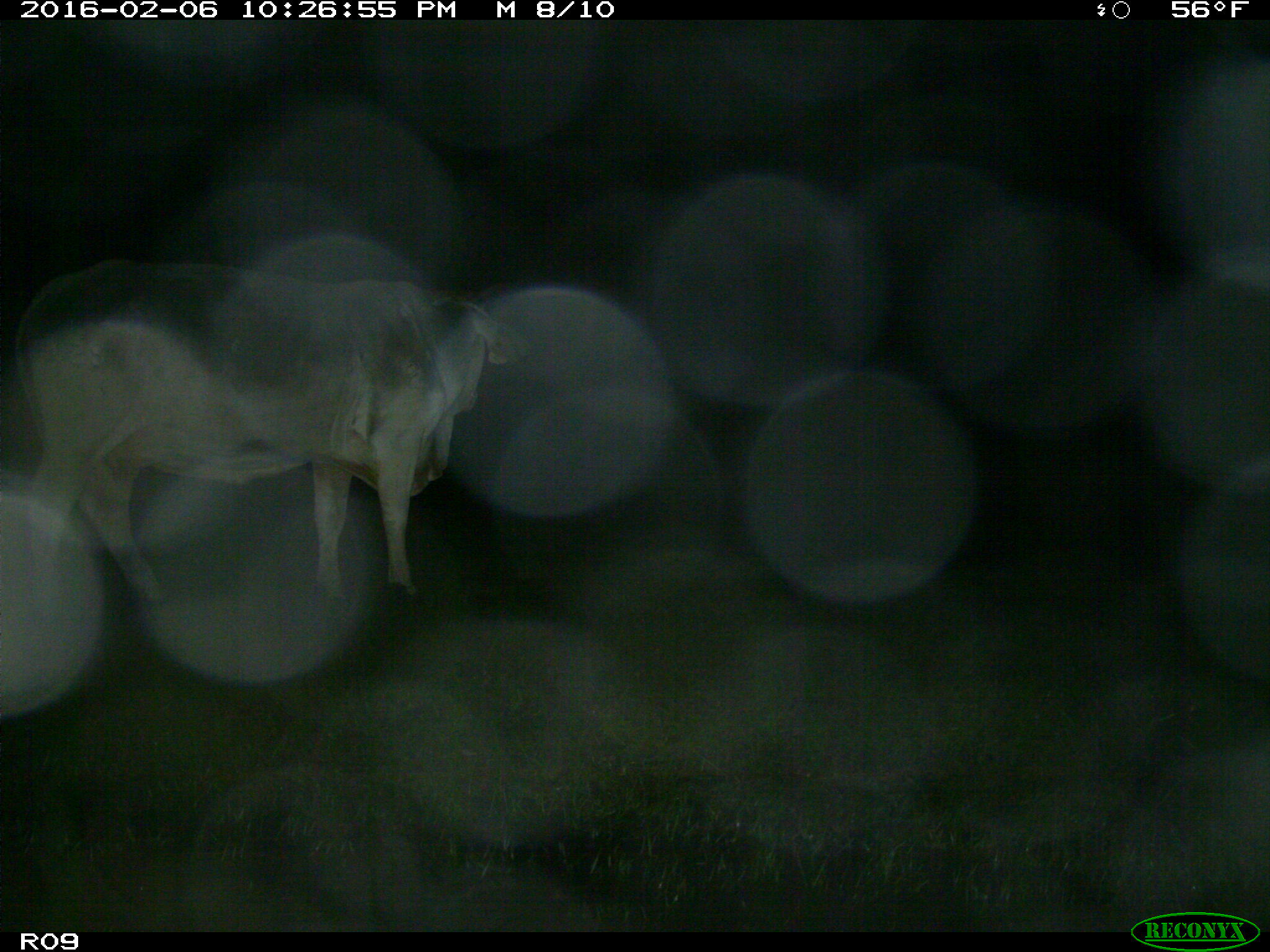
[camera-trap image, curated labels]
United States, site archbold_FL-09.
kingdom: Animalia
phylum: Chordata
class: Mammalia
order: Artiodactyla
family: Bovidae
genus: Bos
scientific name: Bos taurus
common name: domestic cow